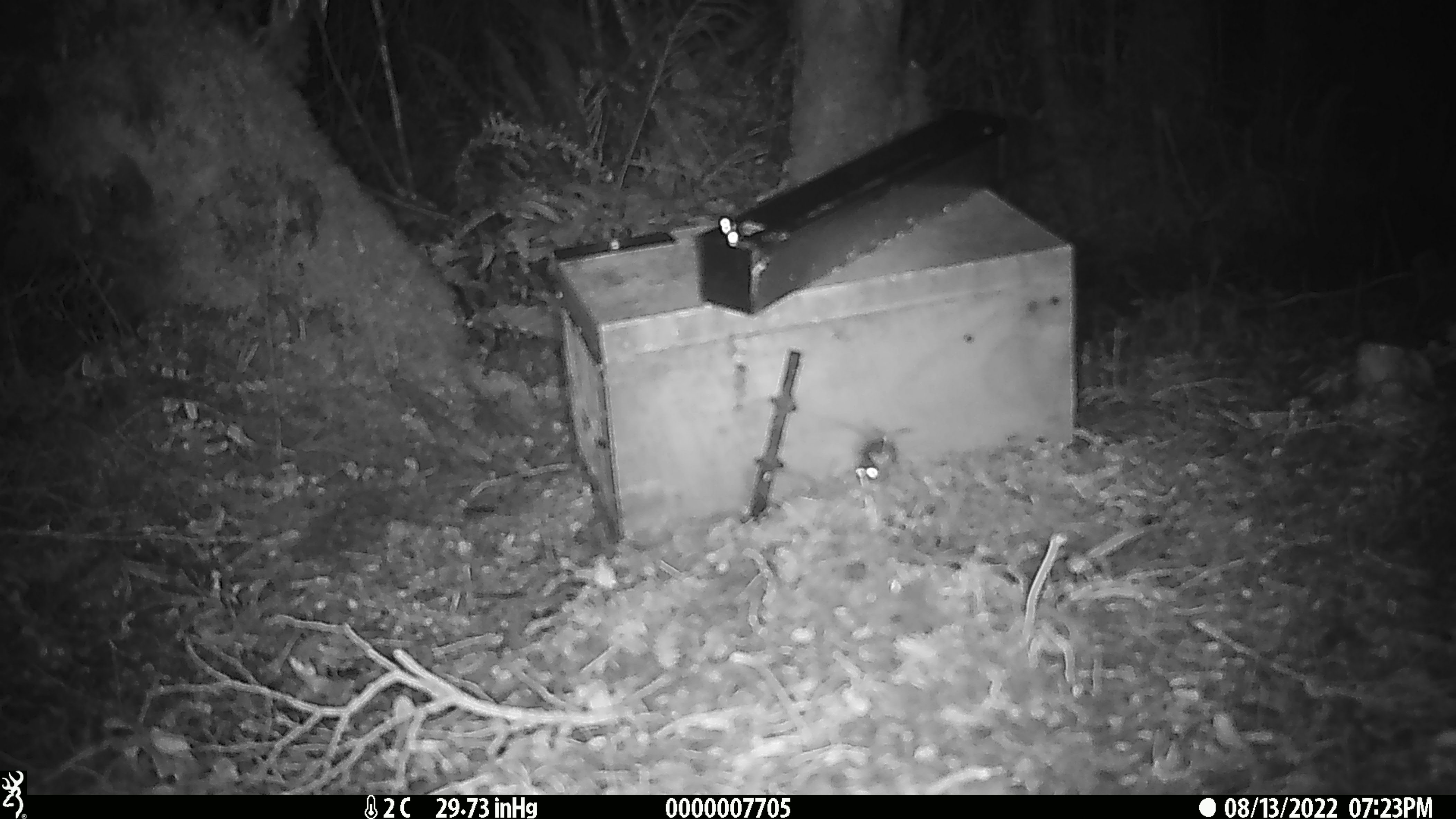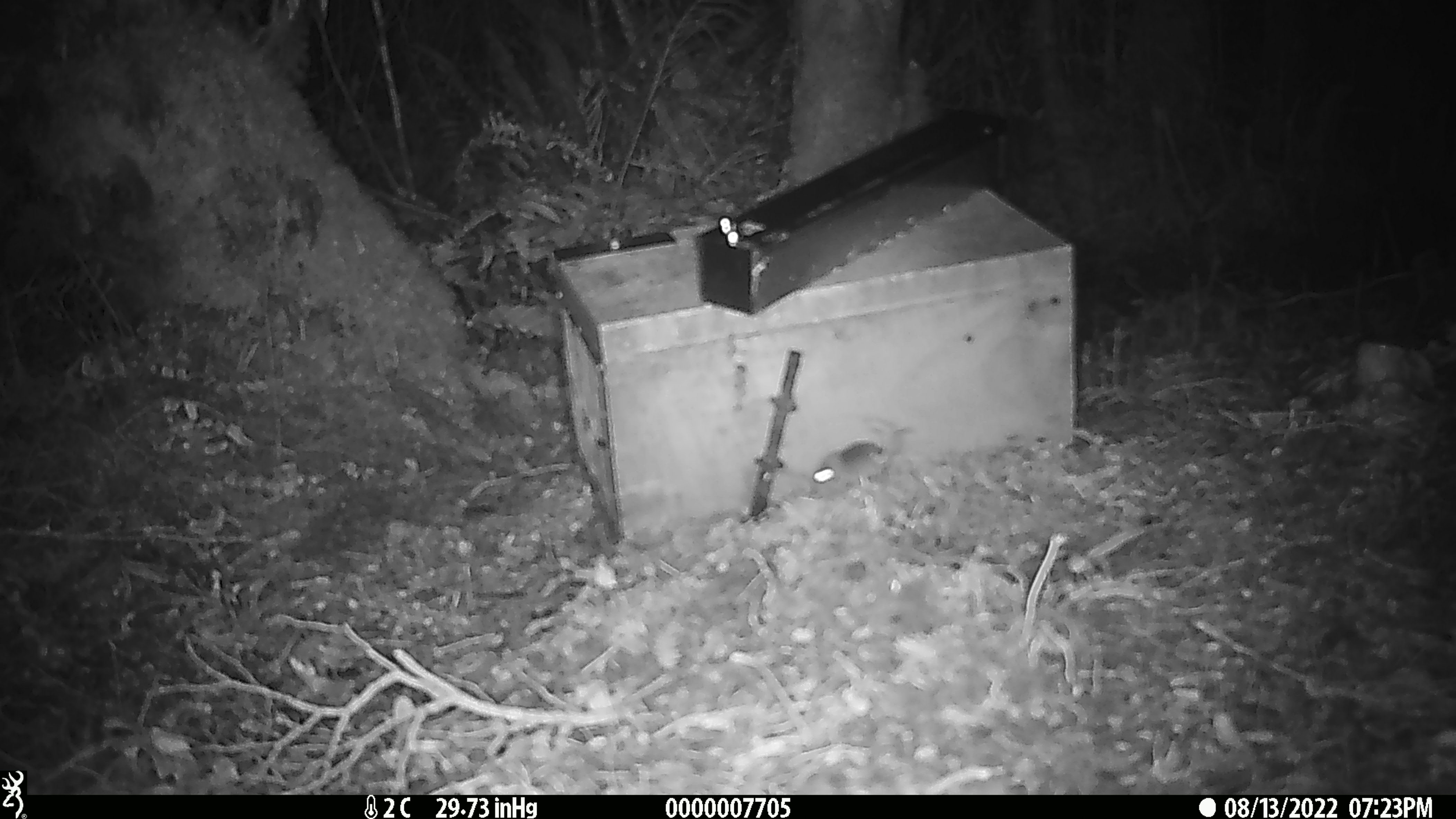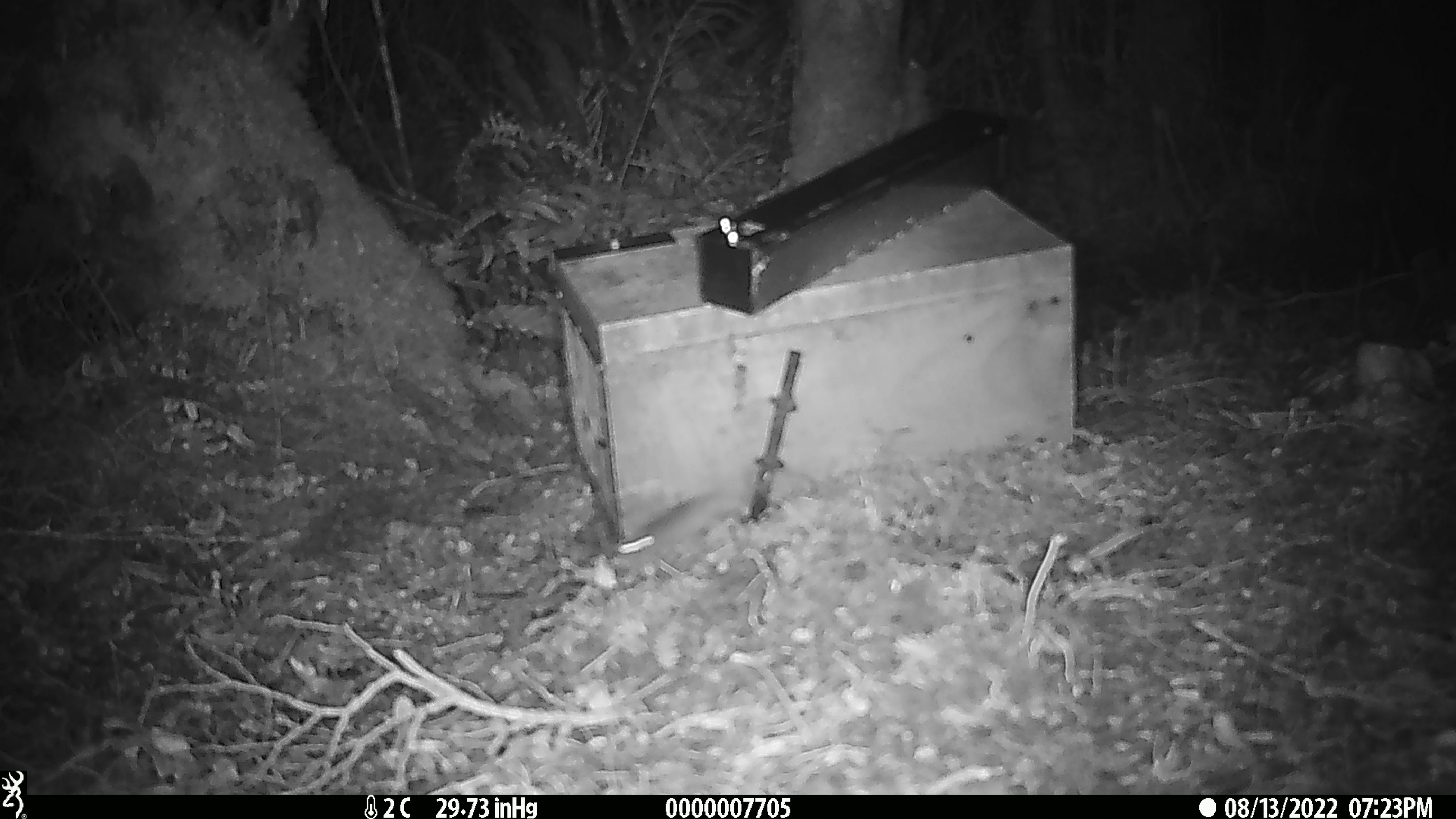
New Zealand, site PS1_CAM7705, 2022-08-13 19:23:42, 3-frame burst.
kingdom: Animalia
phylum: Chordata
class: Mammalia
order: Rodentia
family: Muridae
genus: Mus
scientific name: Mus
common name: mouse